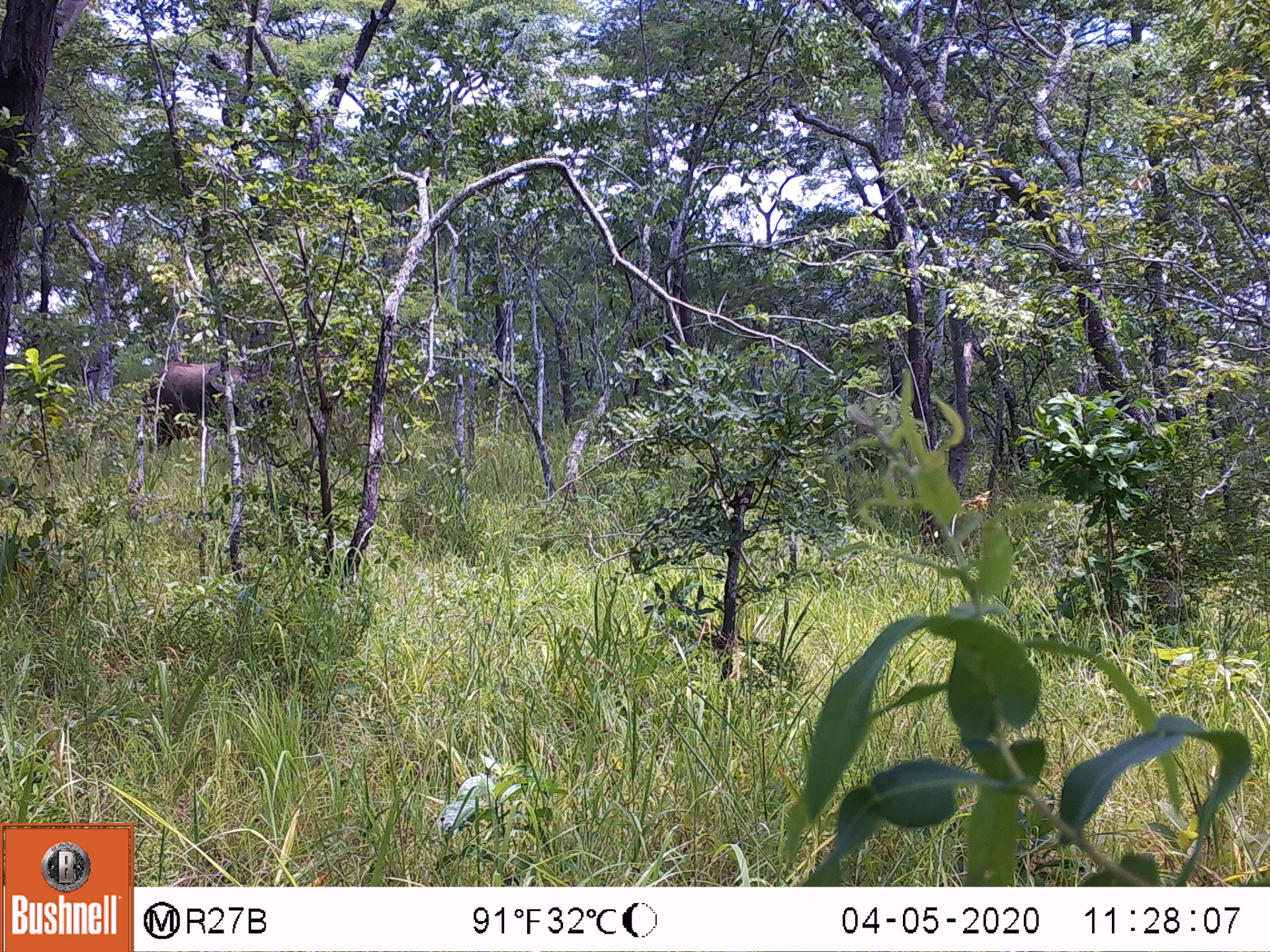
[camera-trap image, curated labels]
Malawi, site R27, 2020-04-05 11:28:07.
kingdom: Animalia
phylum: Chordata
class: Mammalia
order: Proboscidea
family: Elephantidae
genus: Loxodonta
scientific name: Loxodonta africana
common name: african savanna elephant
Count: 1.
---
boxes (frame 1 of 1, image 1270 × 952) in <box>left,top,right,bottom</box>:
african savanna elephant: <box>126,353,279,461</box>